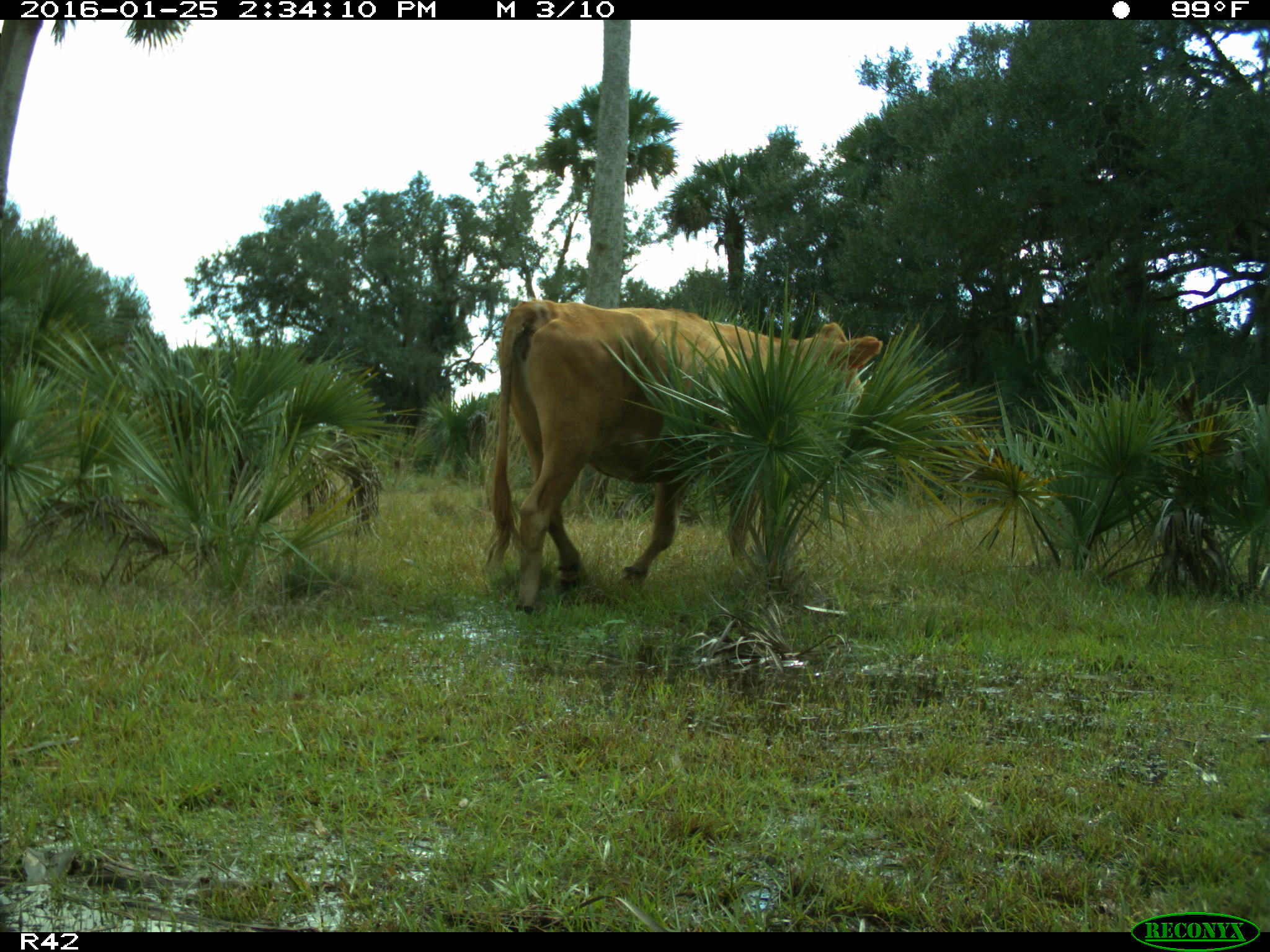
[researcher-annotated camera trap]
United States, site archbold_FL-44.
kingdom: Animalia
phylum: Chordata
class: Mammalia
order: Artiodactyla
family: Bovidae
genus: Bos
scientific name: Bos taurus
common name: domestic cow